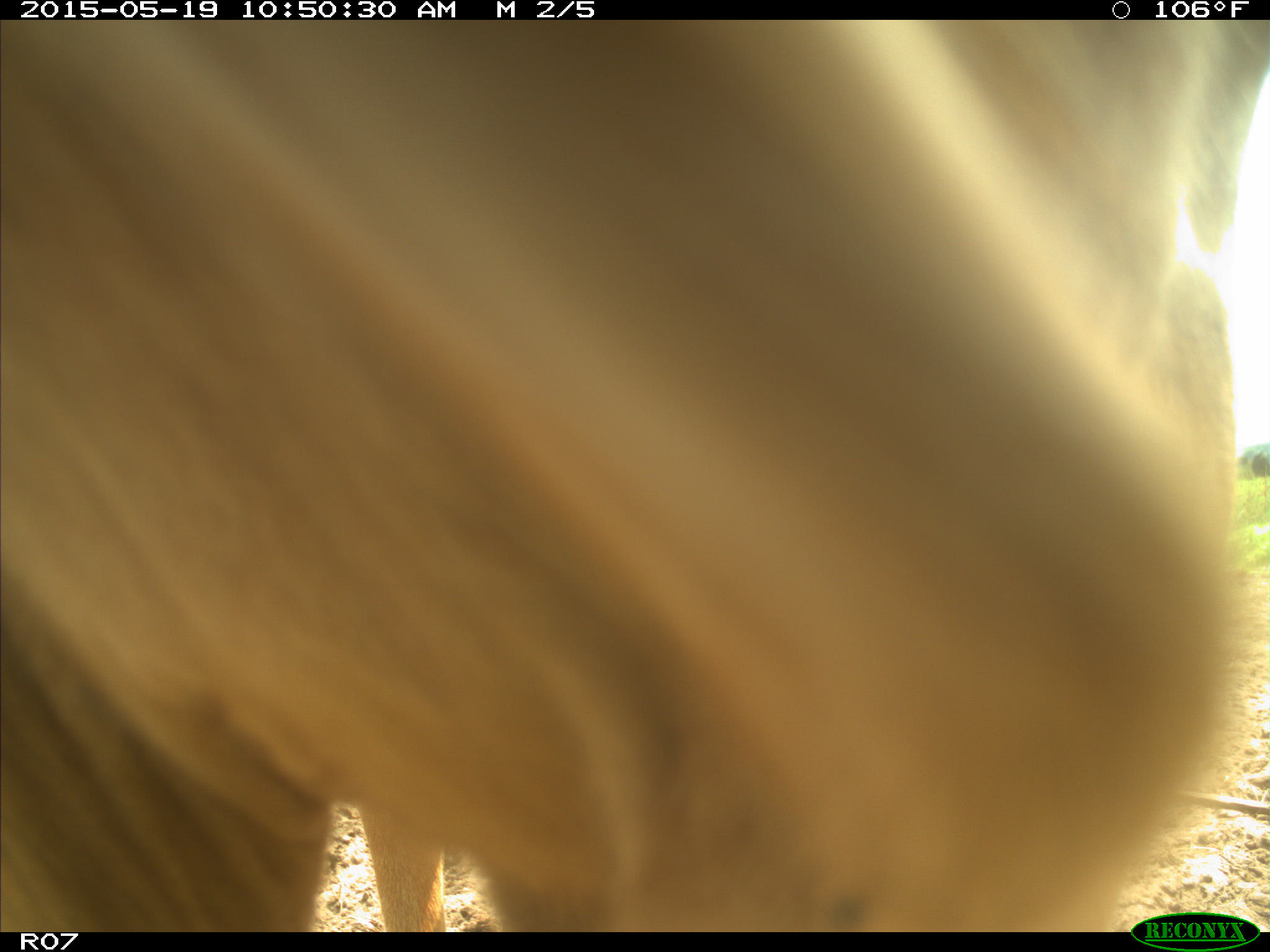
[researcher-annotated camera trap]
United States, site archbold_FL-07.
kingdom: Animalia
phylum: Chordata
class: Mammalia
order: Artiodactyla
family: Bovidae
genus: Bos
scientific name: Bos taurus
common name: domestic cow